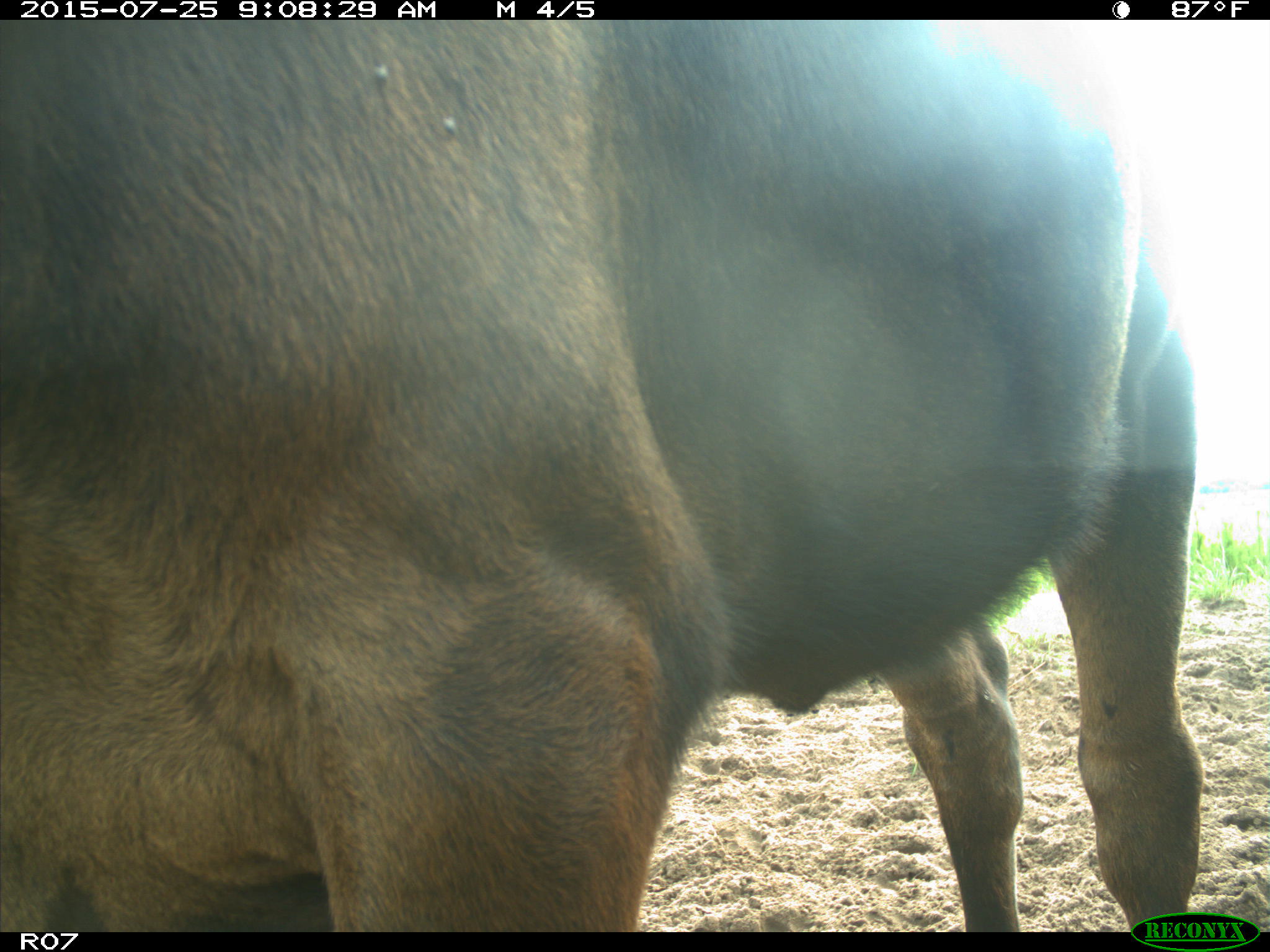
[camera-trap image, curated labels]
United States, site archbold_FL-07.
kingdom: Animalia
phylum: Chordata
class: Mammalia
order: Artiodactyla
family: Bovidae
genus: Bos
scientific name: Bos taurus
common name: domestic cow